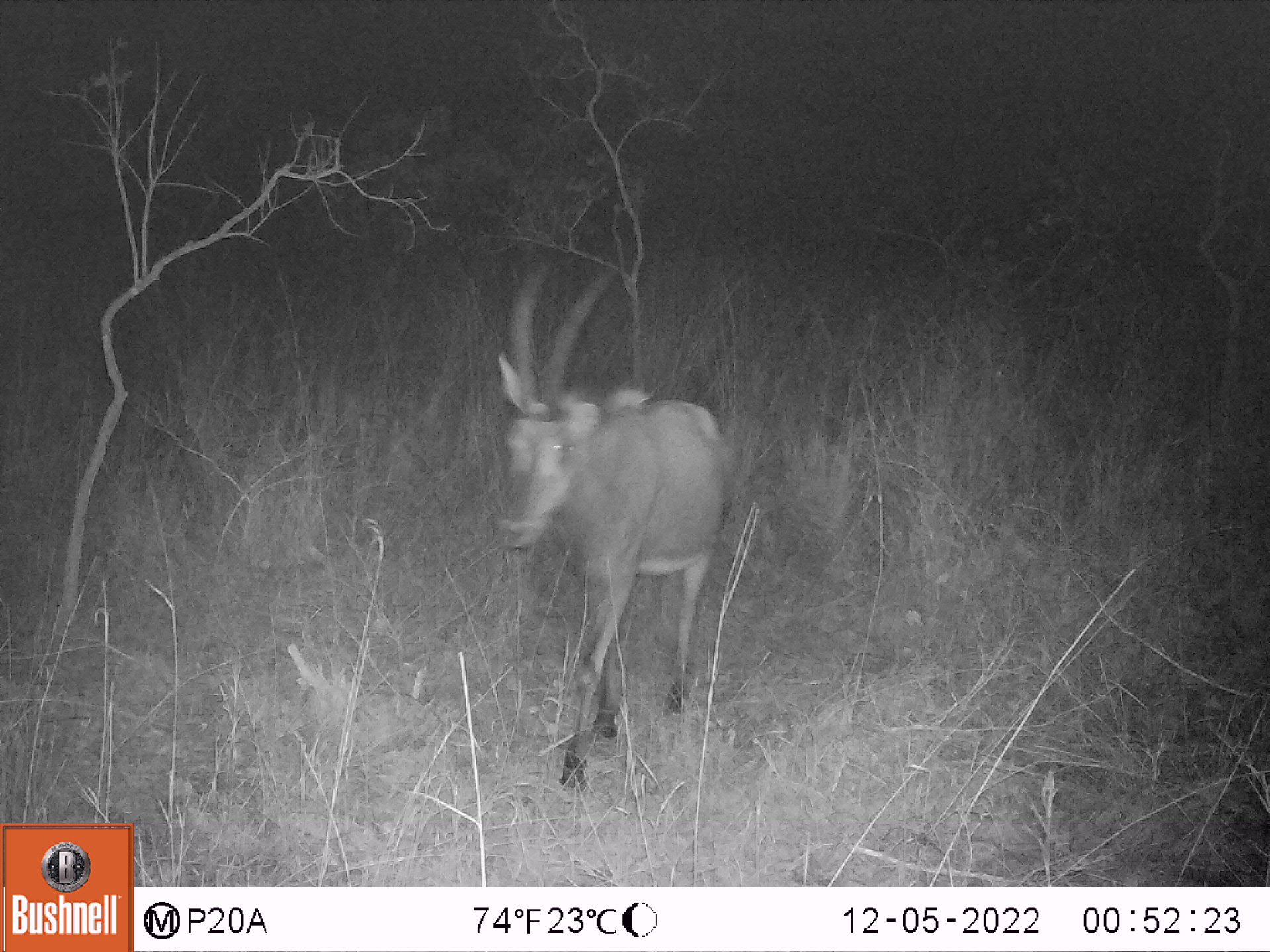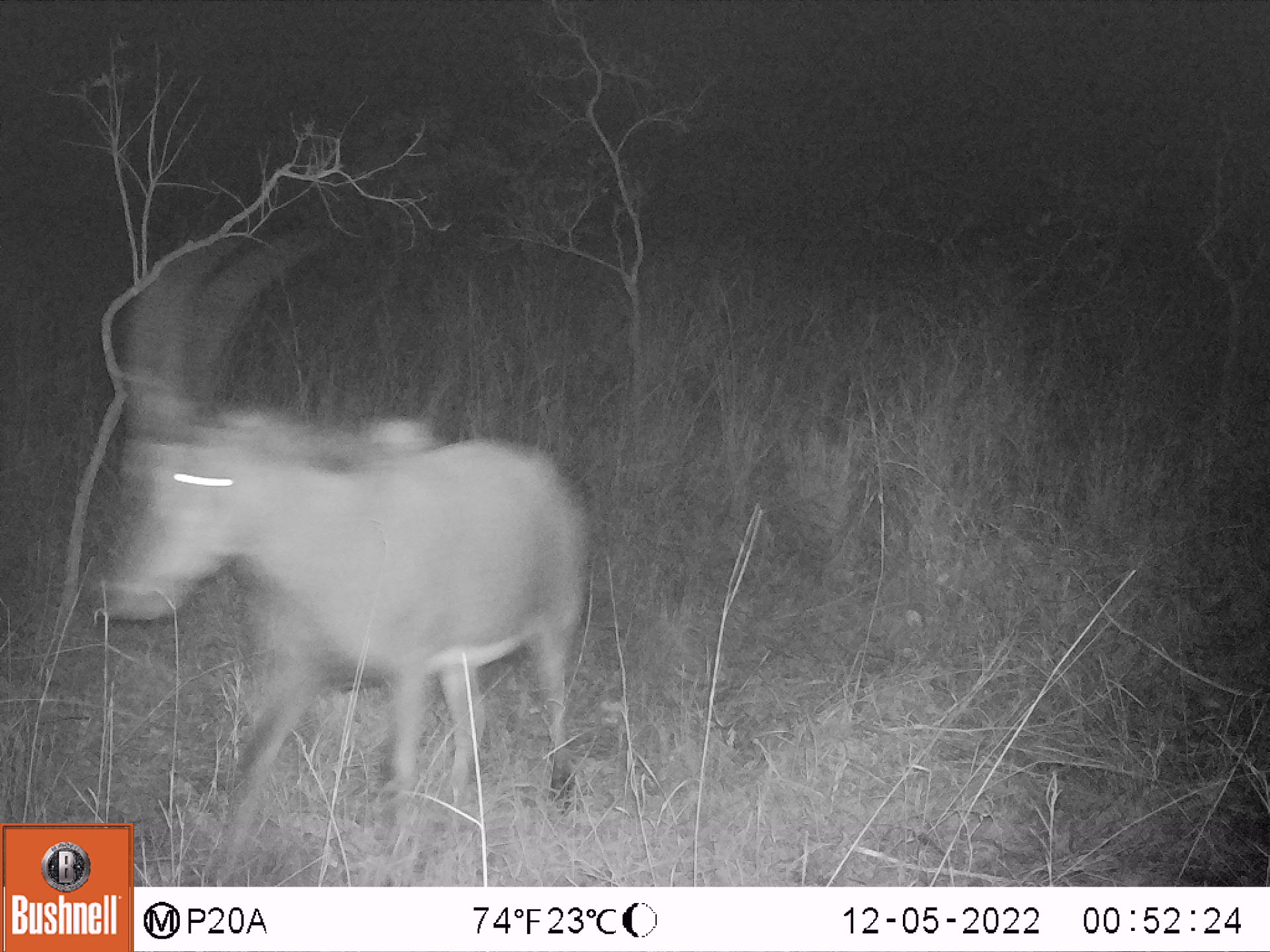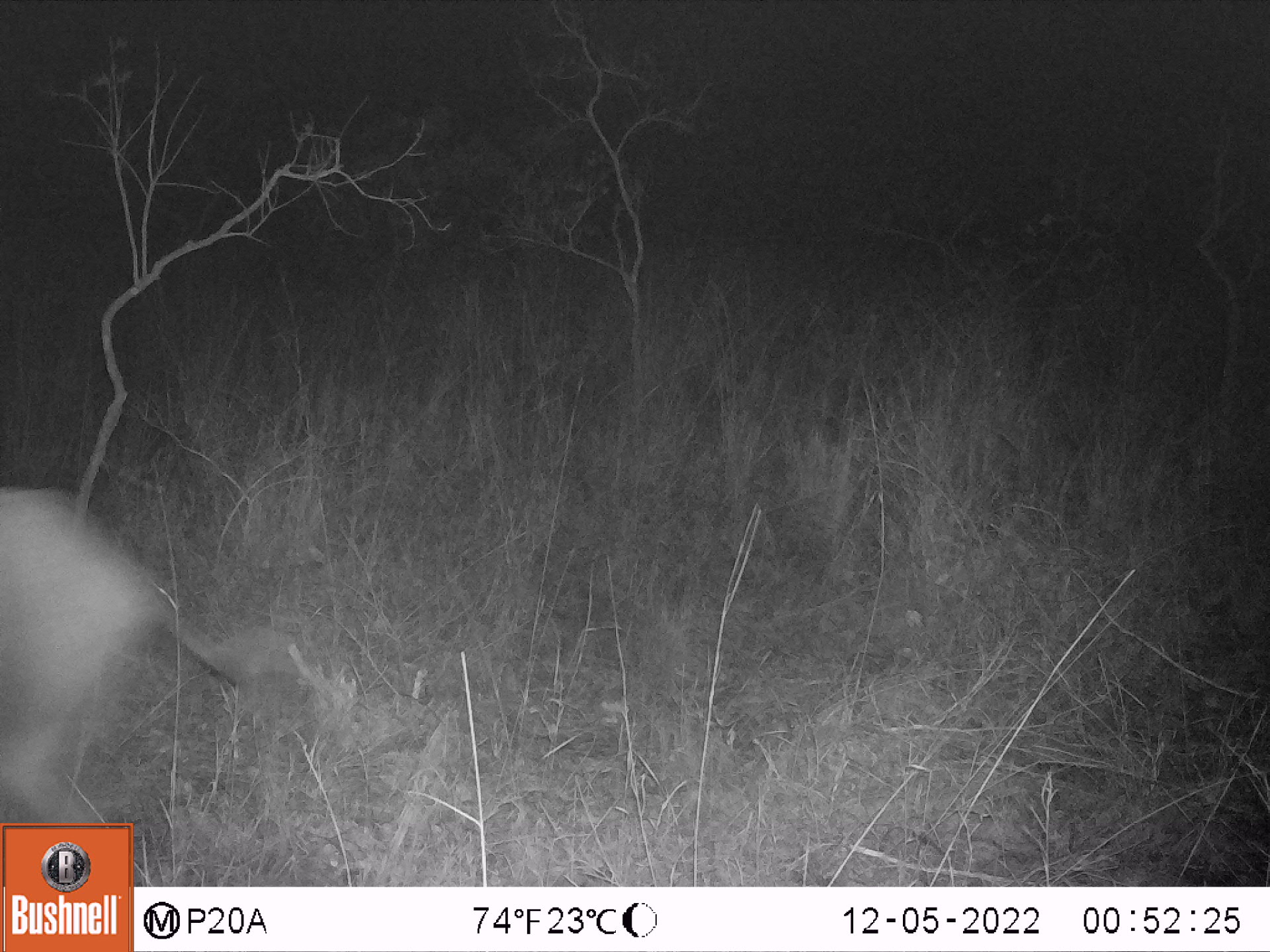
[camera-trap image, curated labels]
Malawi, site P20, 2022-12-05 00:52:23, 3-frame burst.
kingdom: Animalia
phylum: Chordata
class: Mammalia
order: Artiodactyla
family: Bovidae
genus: Hippotragus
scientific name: Hippotragus niger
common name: sable antelope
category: sable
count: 1